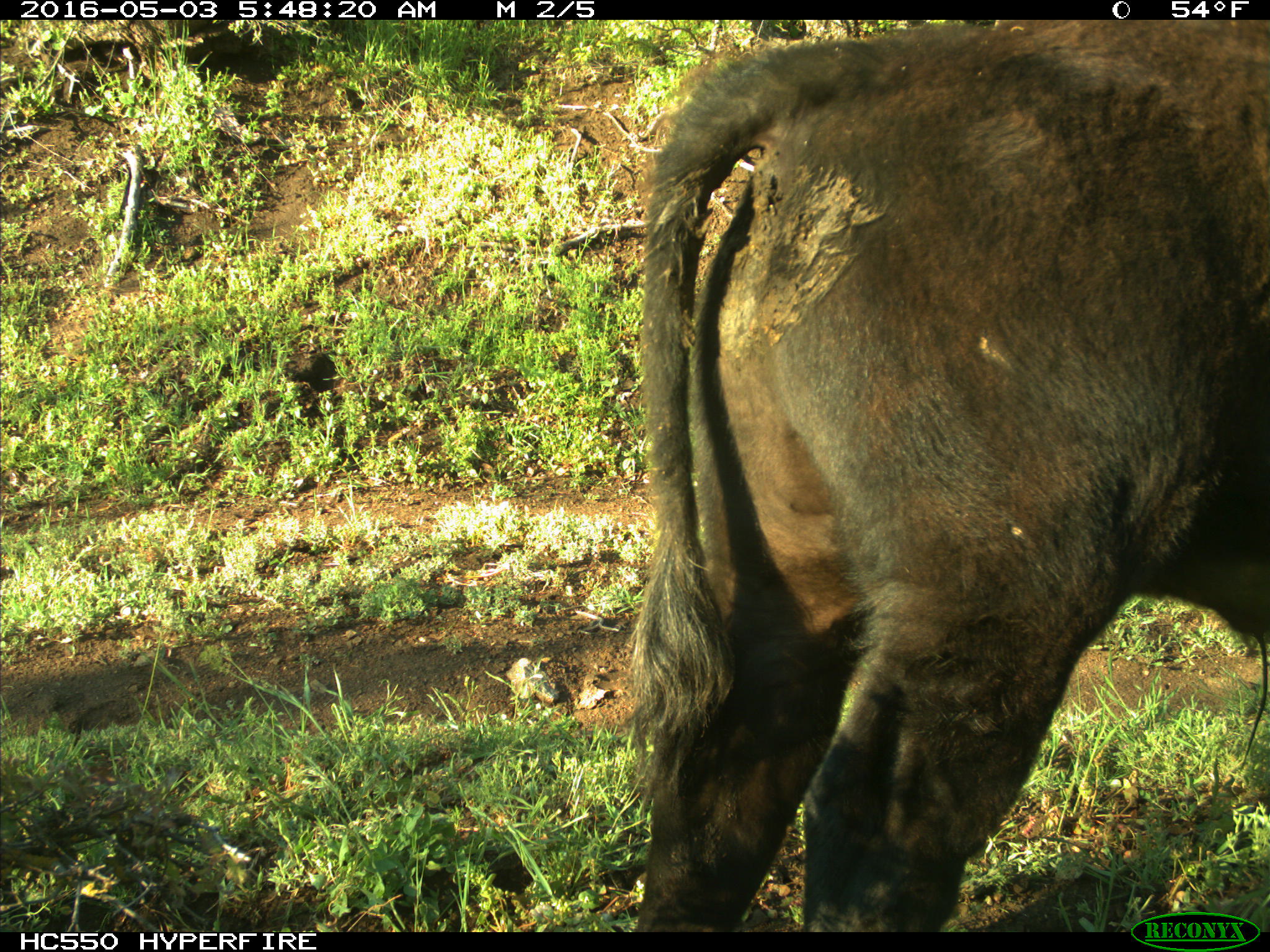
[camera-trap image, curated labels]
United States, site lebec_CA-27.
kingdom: Animalia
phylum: Chordata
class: Mammalia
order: Artiodactyla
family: Bovidae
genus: Bos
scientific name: Bos taurus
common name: domestic cow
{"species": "Bos taurus (domestic cow)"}